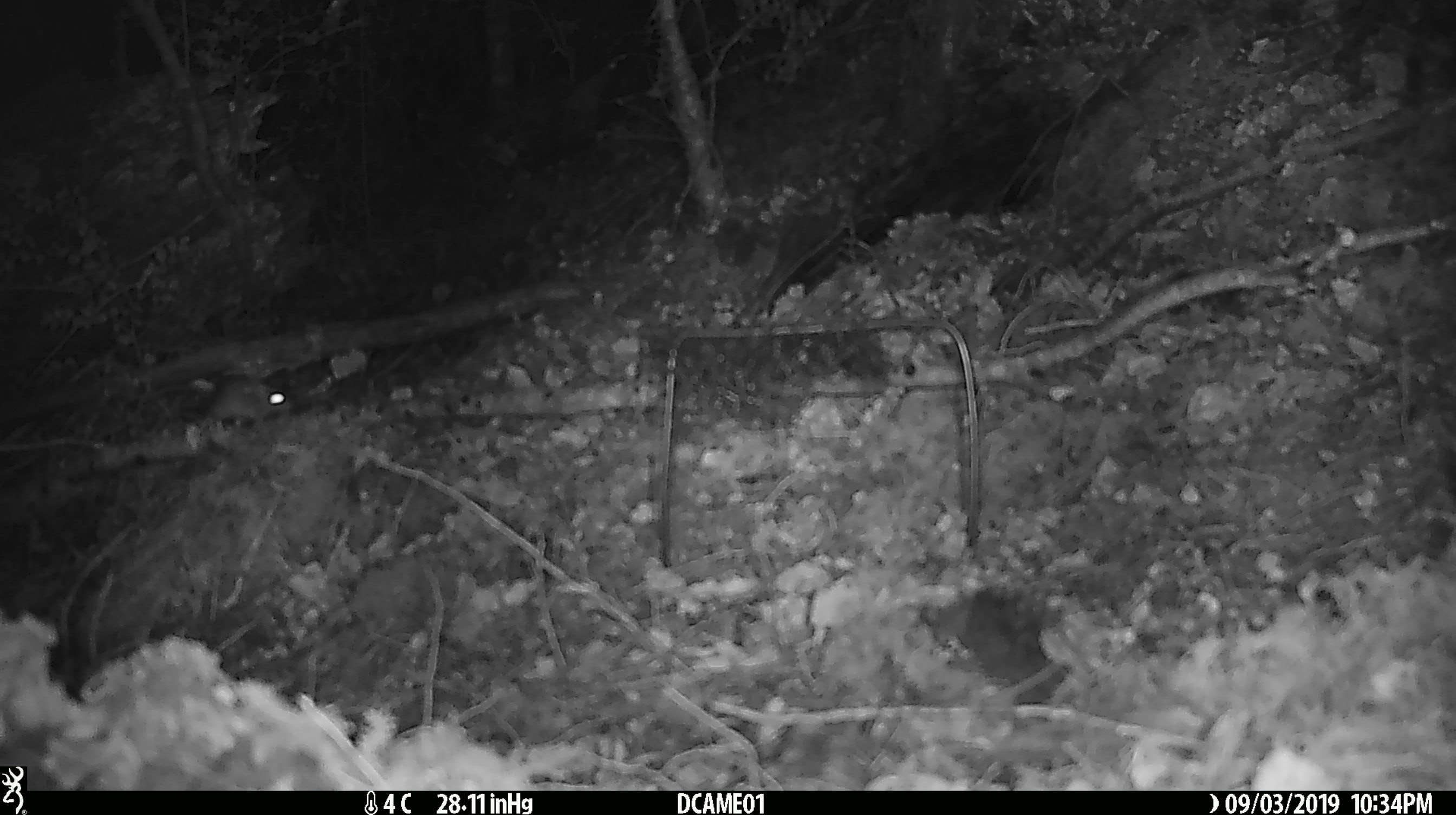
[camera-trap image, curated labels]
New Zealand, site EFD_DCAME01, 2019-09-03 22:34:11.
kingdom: Animalia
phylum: Chordata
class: Mammalia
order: Rodentia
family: Muridae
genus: Mus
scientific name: Mus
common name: mouse